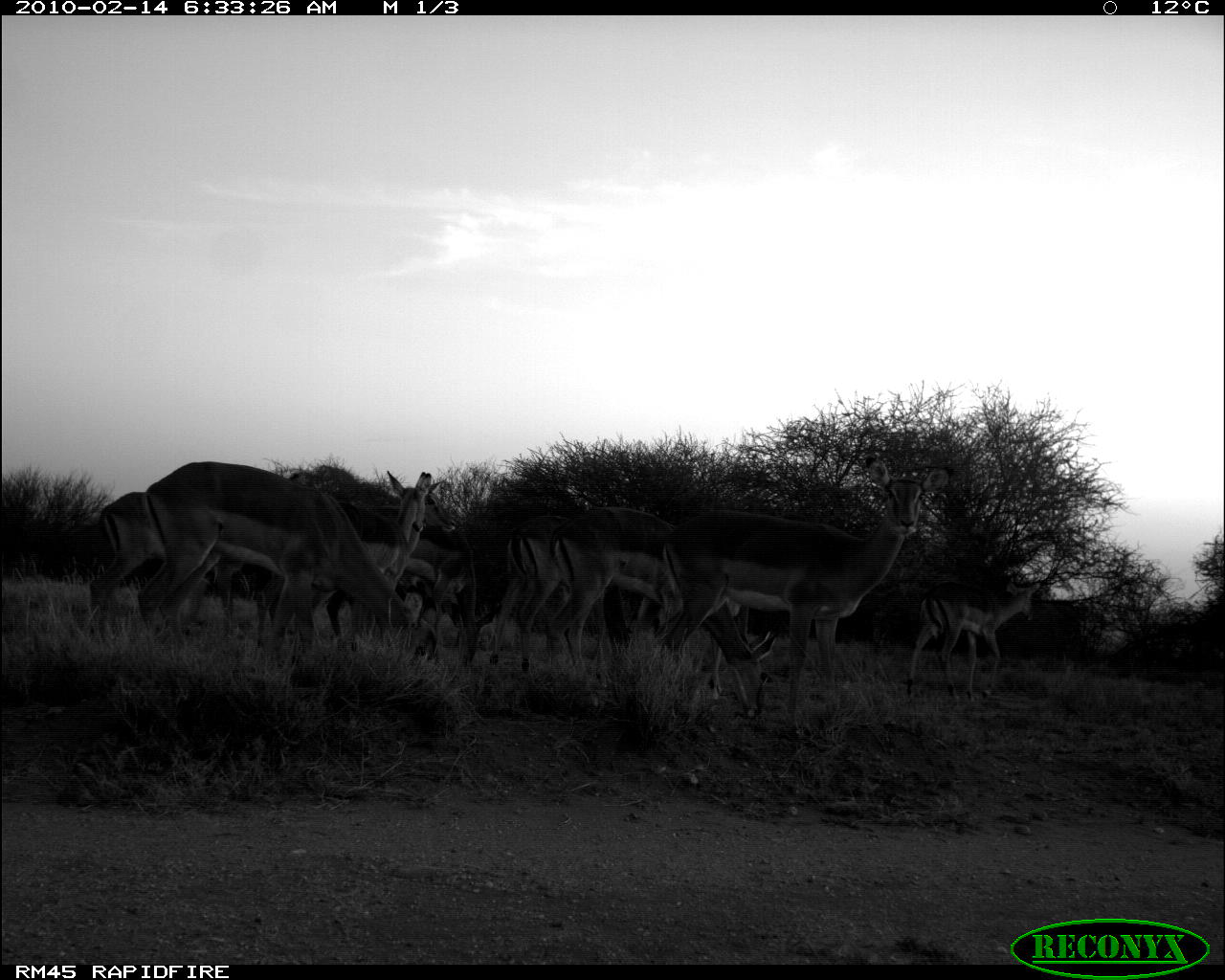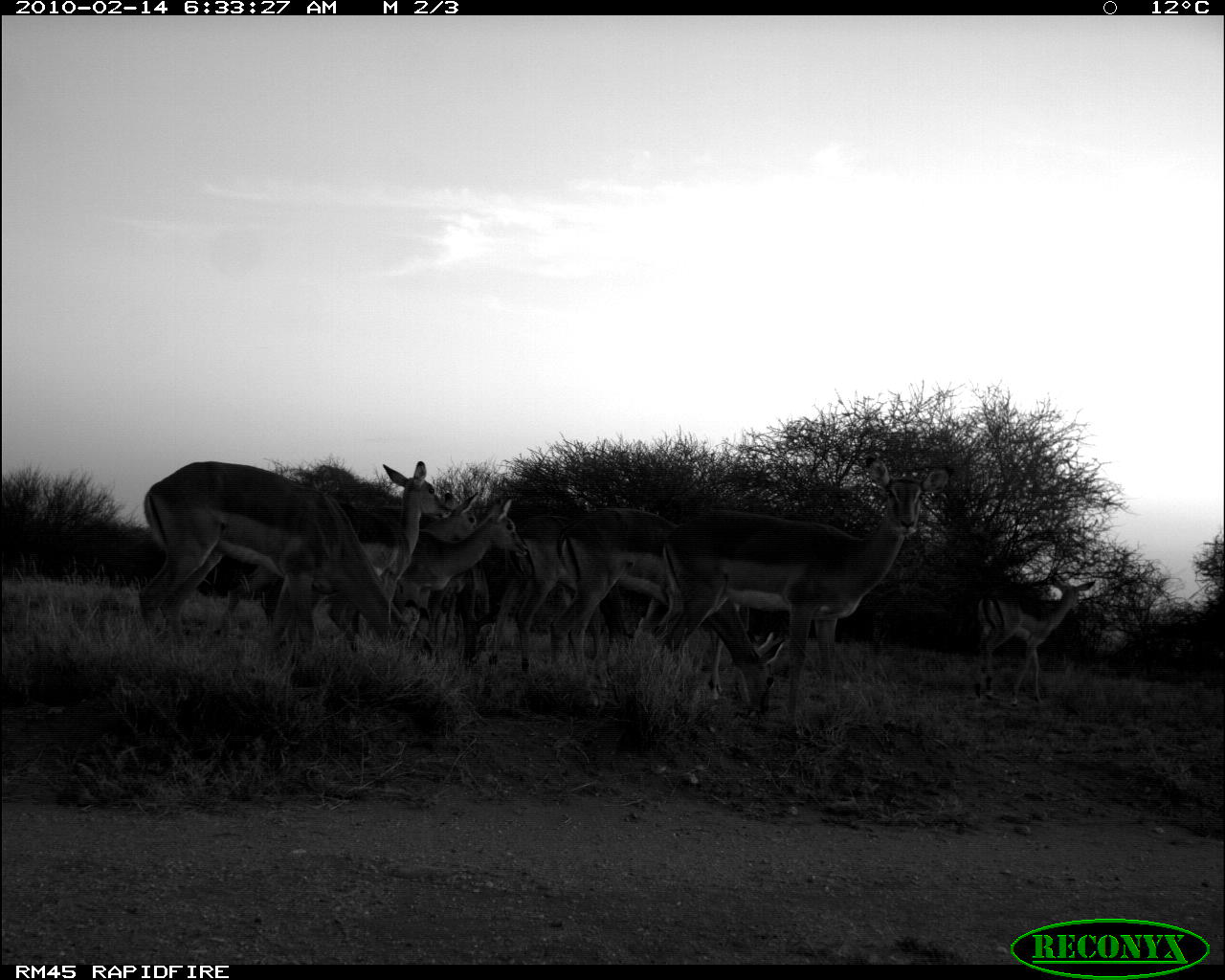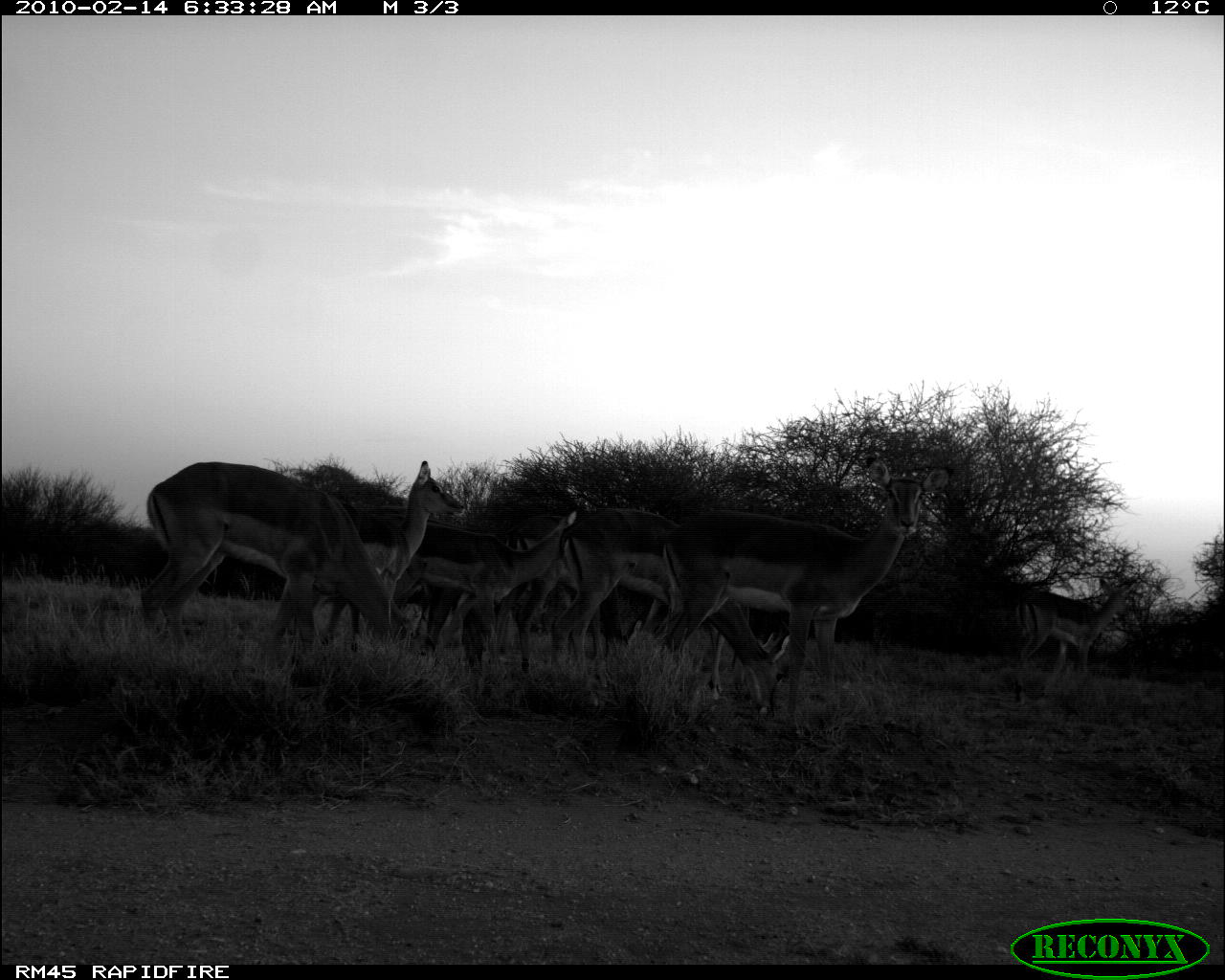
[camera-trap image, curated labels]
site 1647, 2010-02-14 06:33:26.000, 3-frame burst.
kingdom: Animalia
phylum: Chordata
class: Mammalia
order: Artiodactyla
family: Bovidae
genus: Aepyceros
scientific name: Aepyceros melampus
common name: impala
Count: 8.